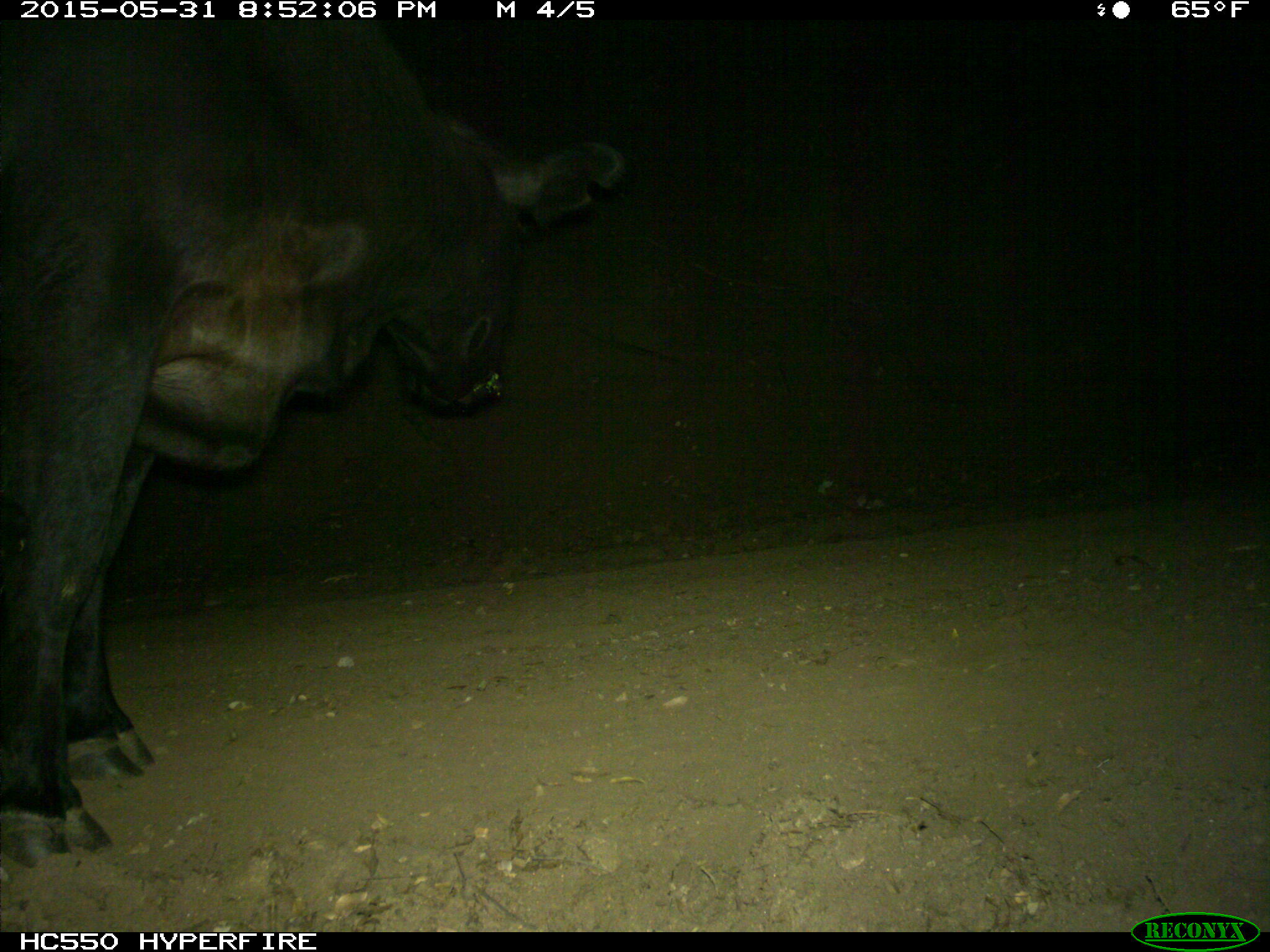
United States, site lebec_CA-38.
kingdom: Animalia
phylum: Chordata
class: Mammalia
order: Artiodactyla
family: Bovidae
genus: Bos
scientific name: Bos taurus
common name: domestic cow